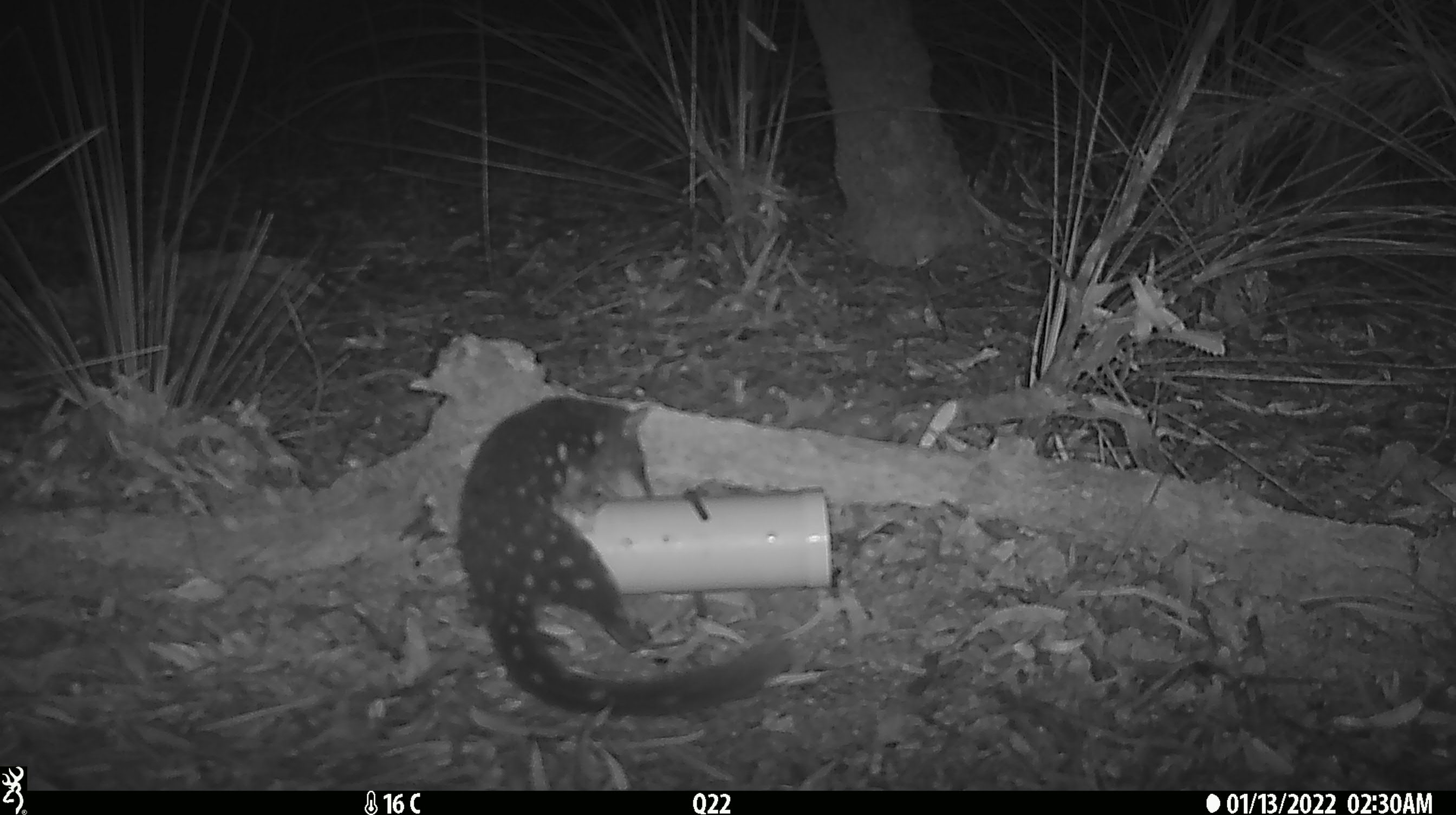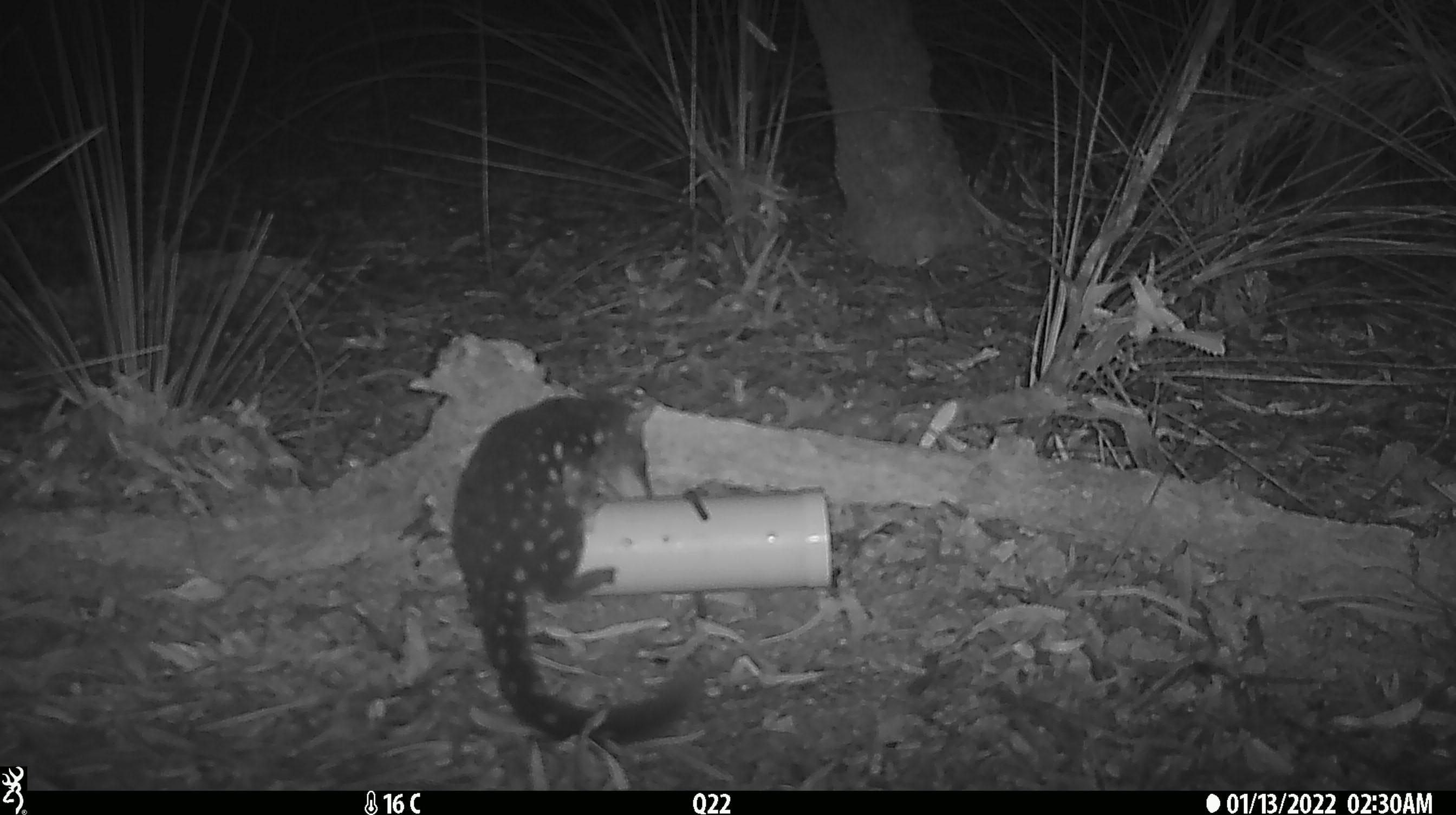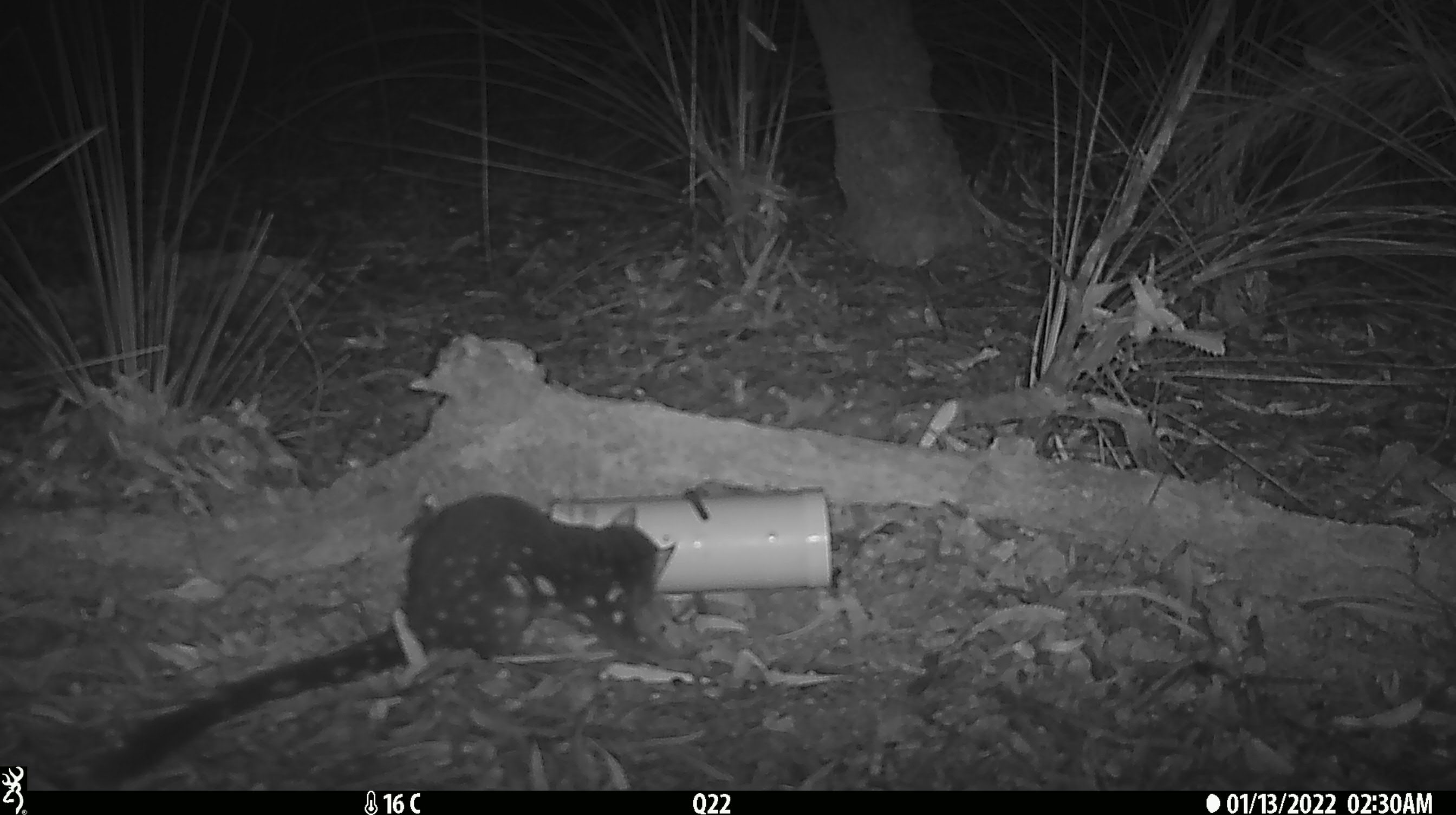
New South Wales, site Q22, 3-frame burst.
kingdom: Animalia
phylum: Chordata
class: Mammalia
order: Dasyuromorphia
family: Dasyuridae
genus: Dasyurus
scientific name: Dasyurus maculatus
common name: spotted-tailed quoll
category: quoll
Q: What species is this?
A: Quoll (spotted-tailed quoll) (Dasyurus maculatus).